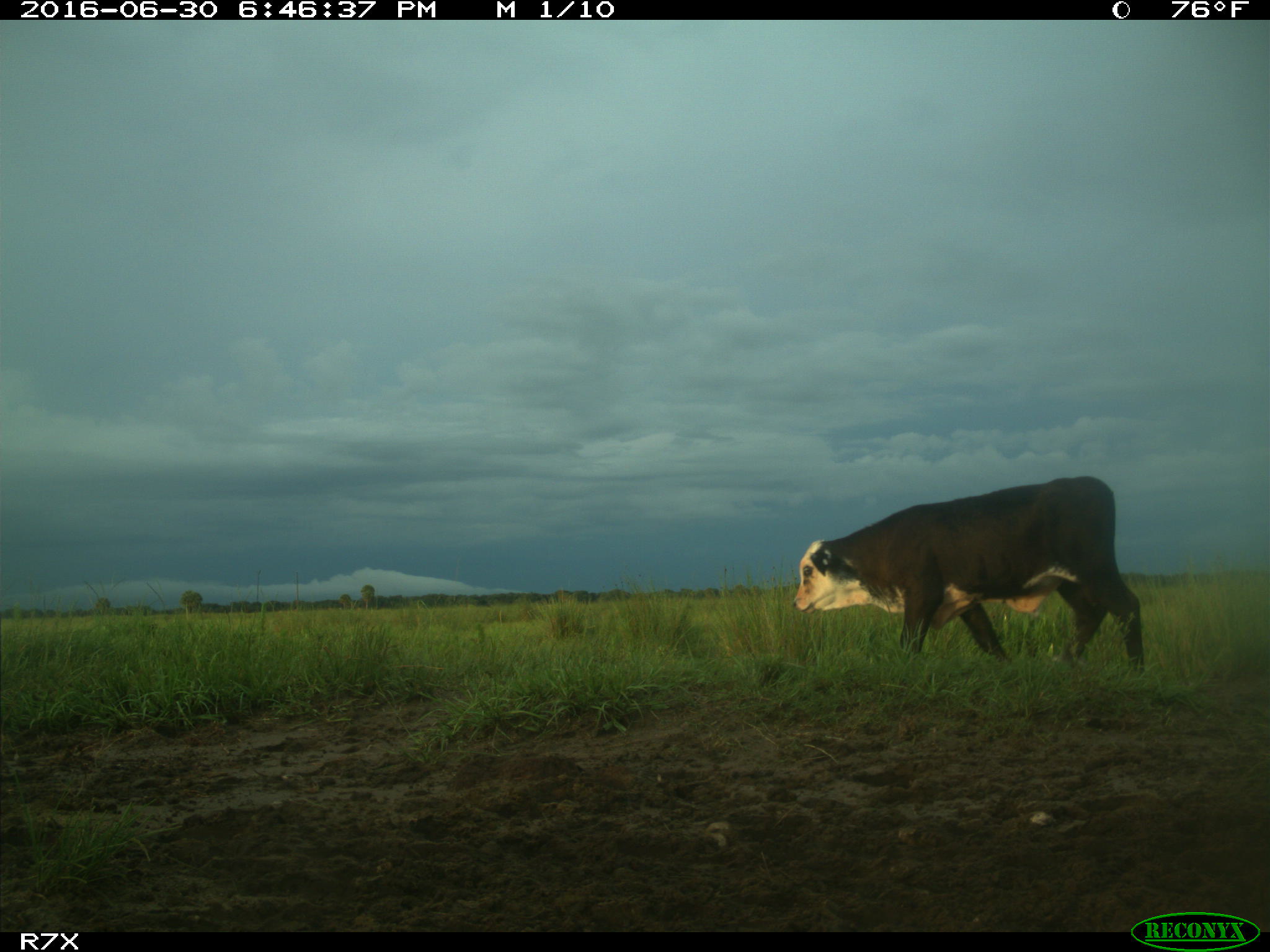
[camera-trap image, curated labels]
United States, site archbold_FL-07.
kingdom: Animalia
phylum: Chordata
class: Mammalia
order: Artiodactyla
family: Bovidae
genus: Bos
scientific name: Bos taurus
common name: domestic cow